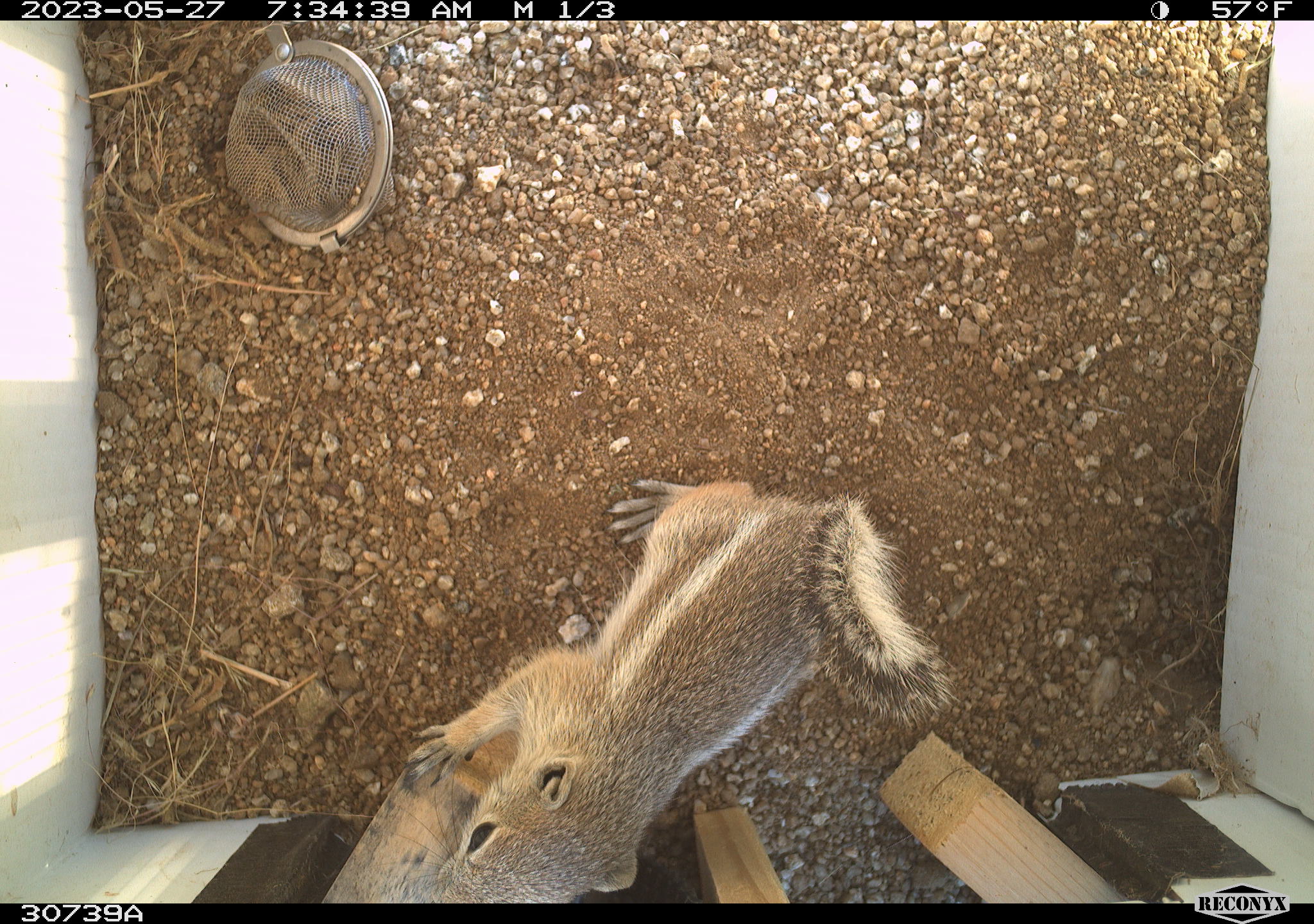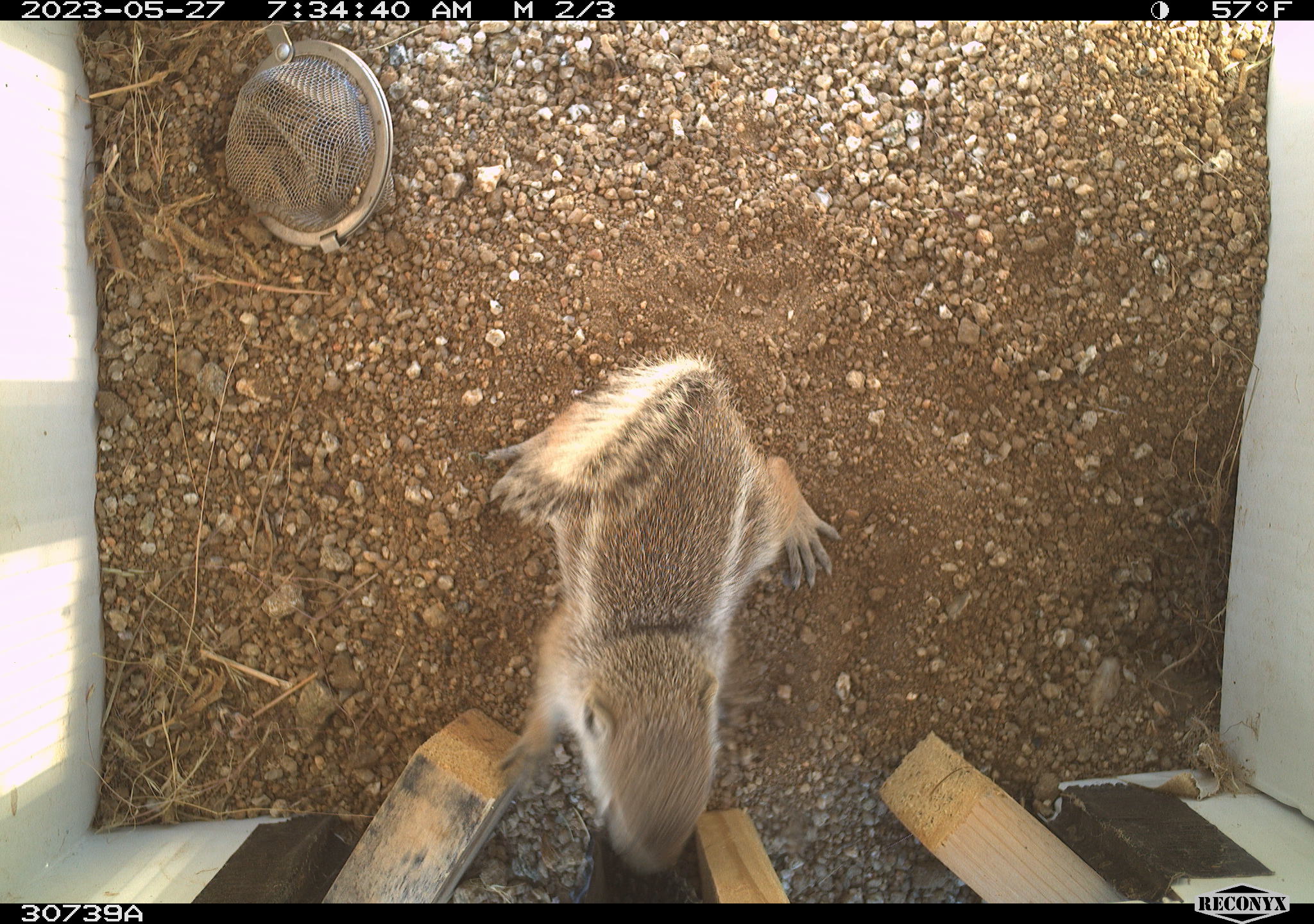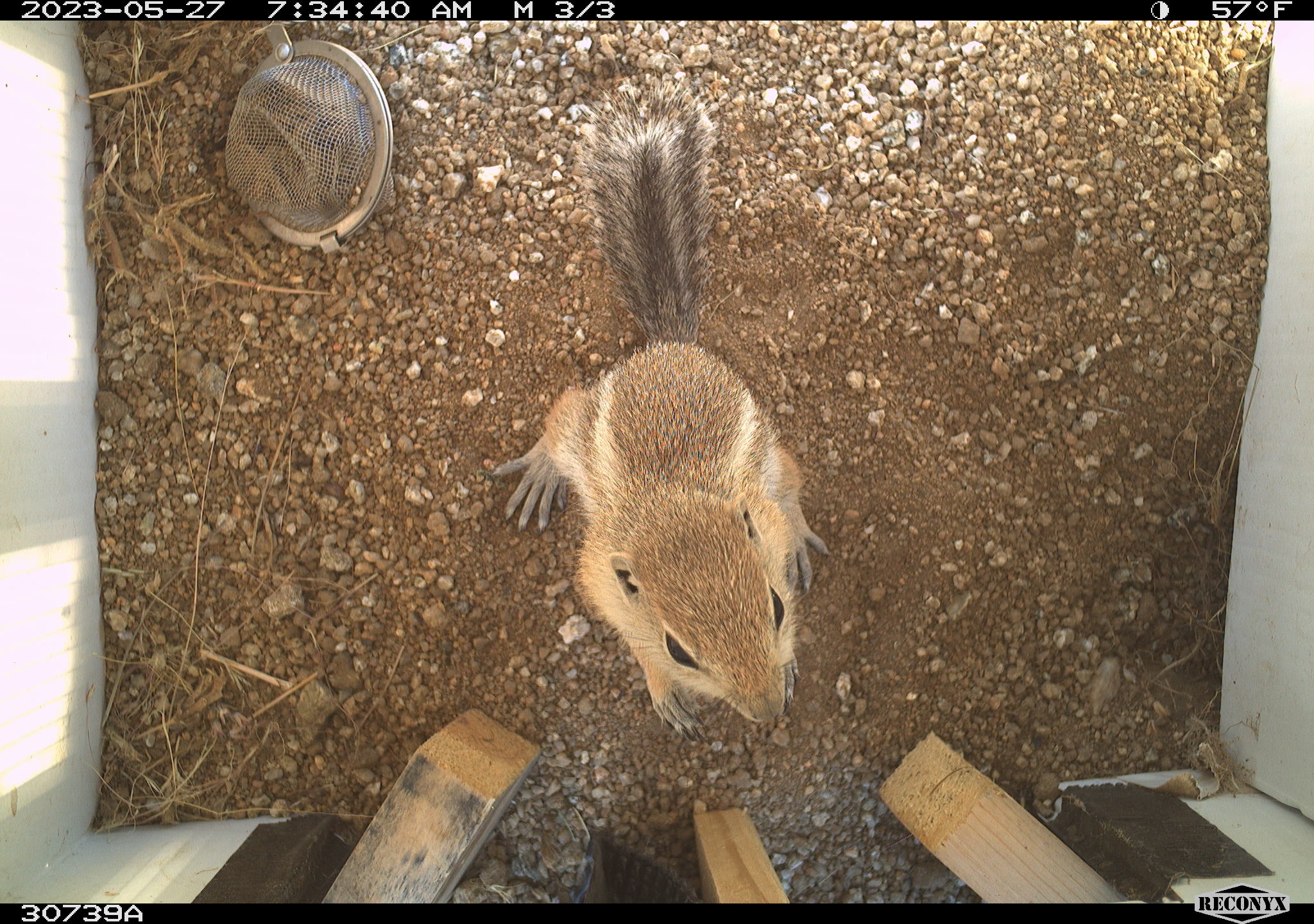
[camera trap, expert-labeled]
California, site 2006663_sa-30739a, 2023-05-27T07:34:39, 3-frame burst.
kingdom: Animalia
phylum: Chordata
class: Mammalia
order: Rodentia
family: Sciuridae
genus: Ammospermophilus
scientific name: Ammospermophilus leucurus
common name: white-tailed antelope squirrel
White-tailed antelope squirrel (Ammospermophilus leucurus).